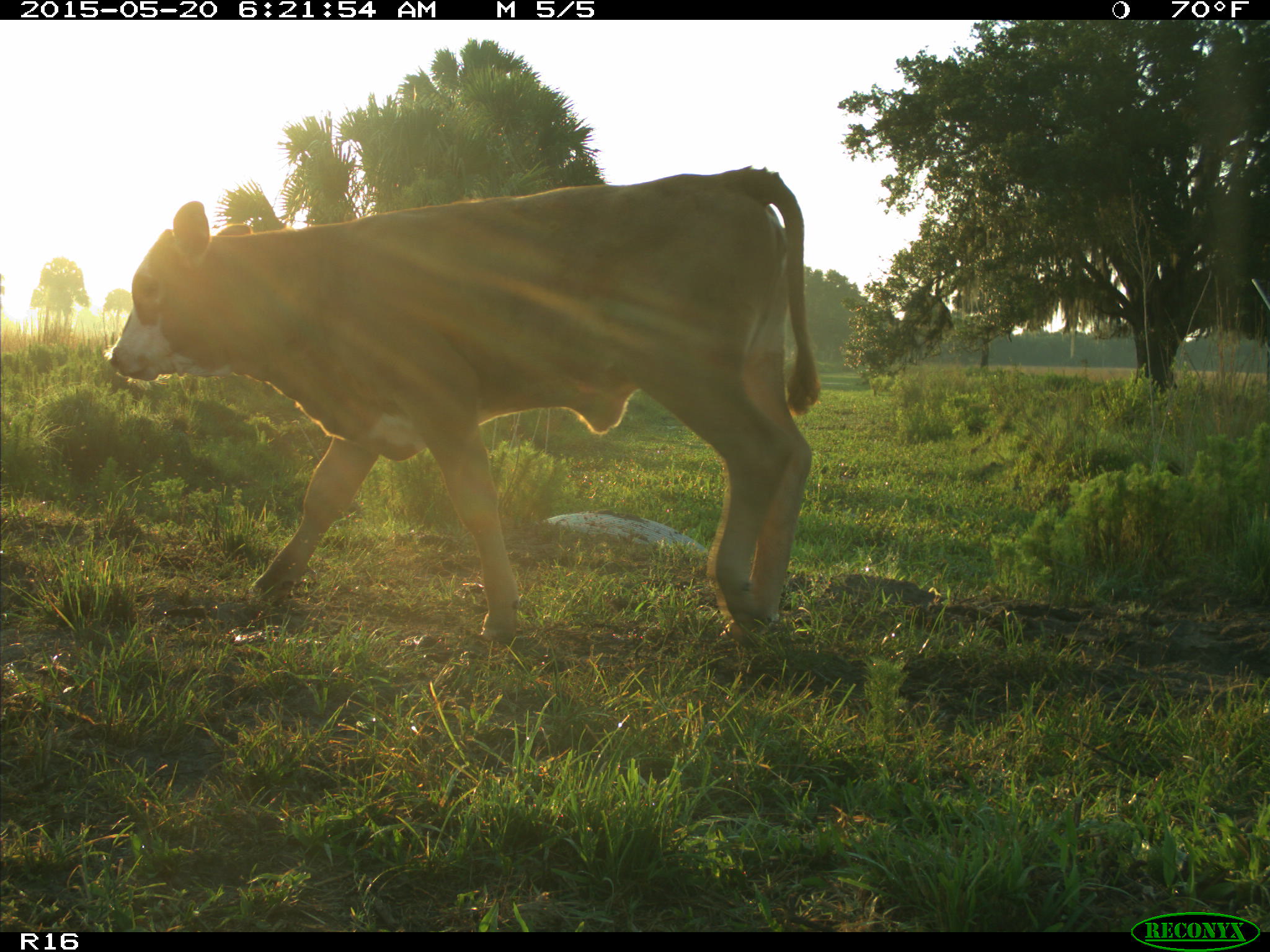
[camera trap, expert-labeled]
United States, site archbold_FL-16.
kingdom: Animalia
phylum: Chordata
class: Mammalia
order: Artiodactyla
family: Bovidae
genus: Bos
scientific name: Bos taurus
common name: domestic cow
Bos taurus (domestic cow).